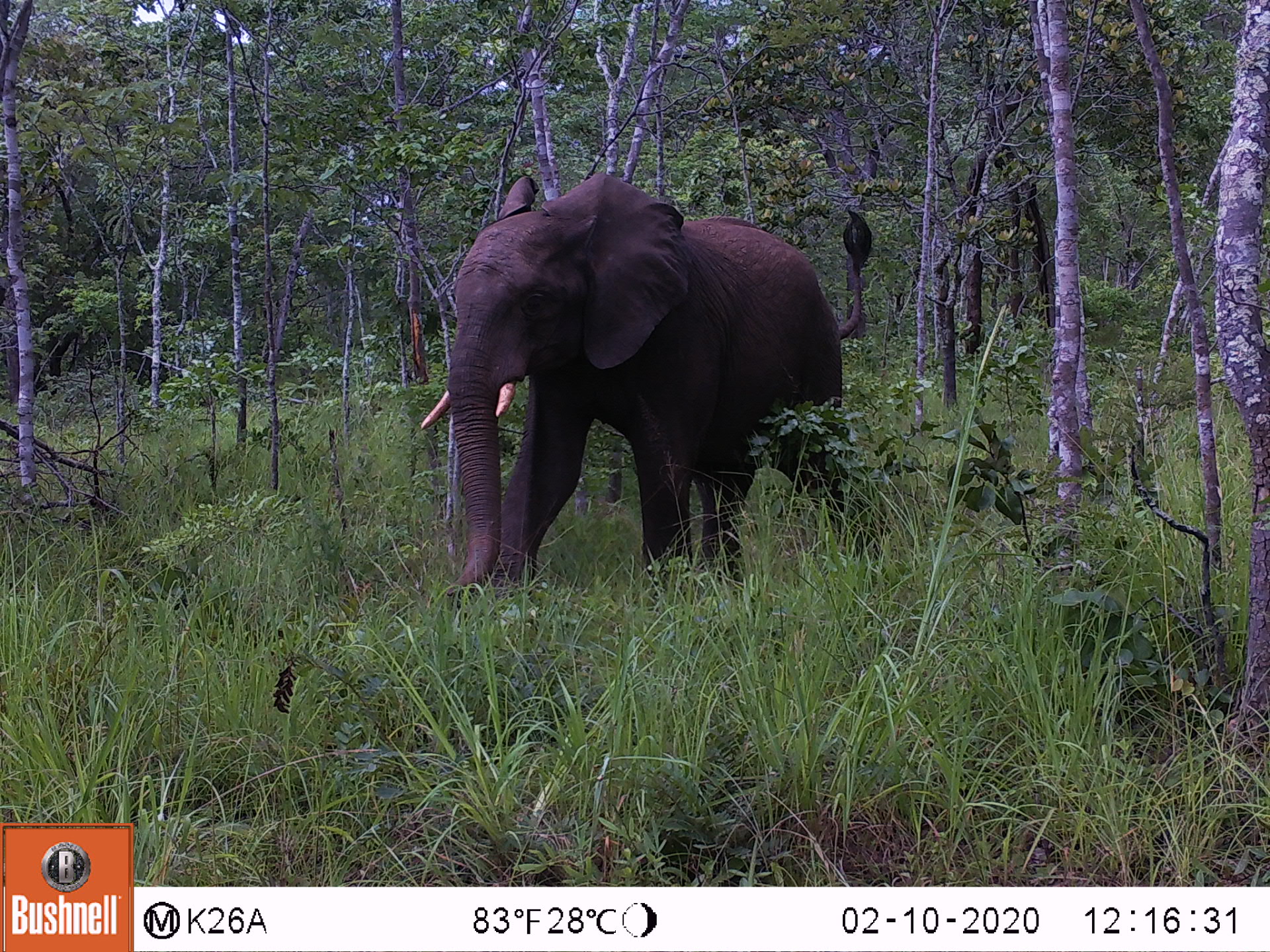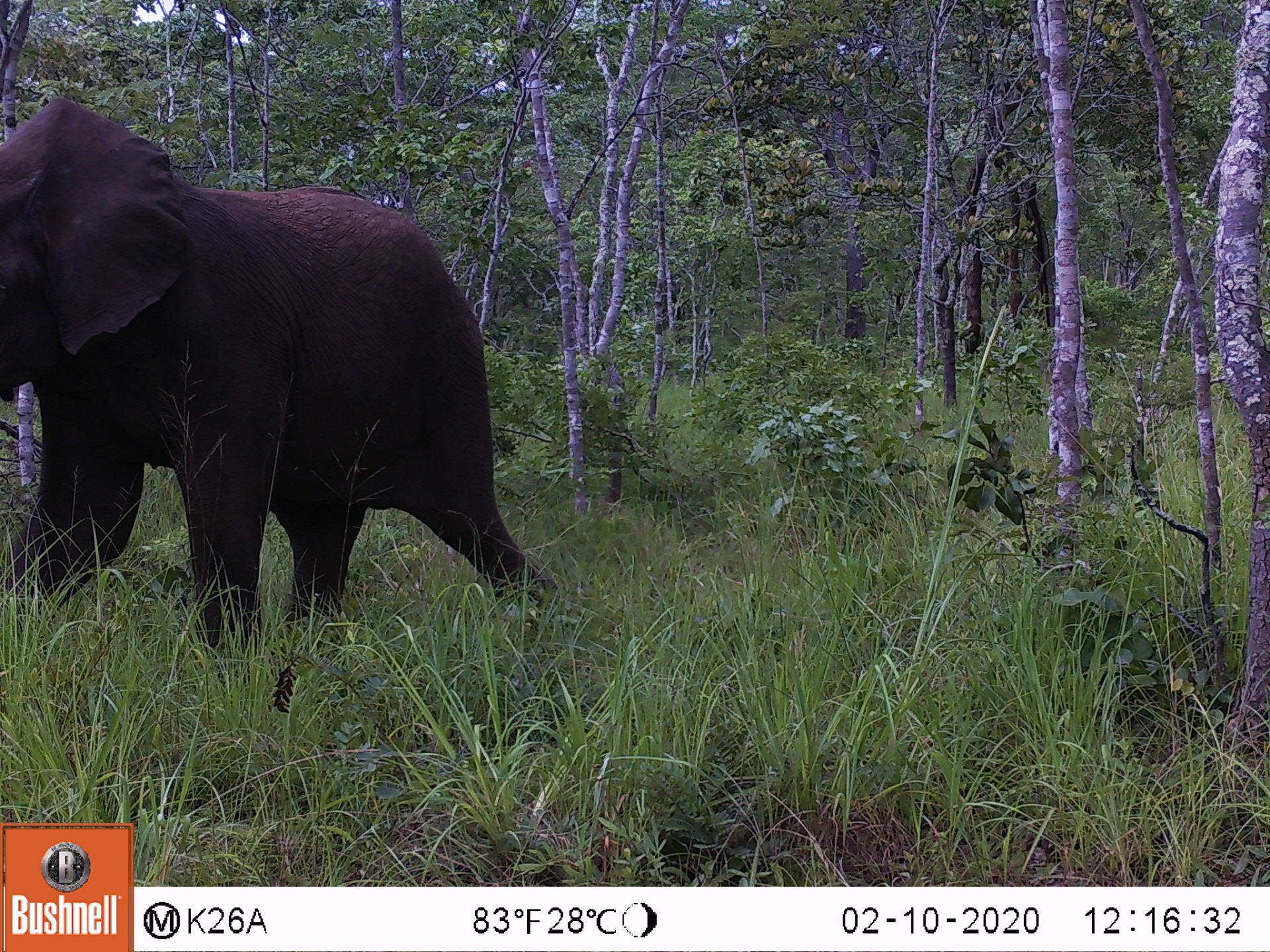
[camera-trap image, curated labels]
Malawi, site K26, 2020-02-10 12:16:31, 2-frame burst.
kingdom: Animalia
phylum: Chordata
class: Mammalia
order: Proboscidea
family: Elephantidae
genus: Loxodonta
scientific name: Loxodonta africana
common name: african savanna elephant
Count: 1.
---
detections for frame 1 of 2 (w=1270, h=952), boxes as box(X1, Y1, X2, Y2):
african savanna elephant: box(405, 164, 876, 601)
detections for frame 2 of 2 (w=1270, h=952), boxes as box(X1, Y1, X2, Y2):
african savanna elephant: box(0, 95, 561, 664)